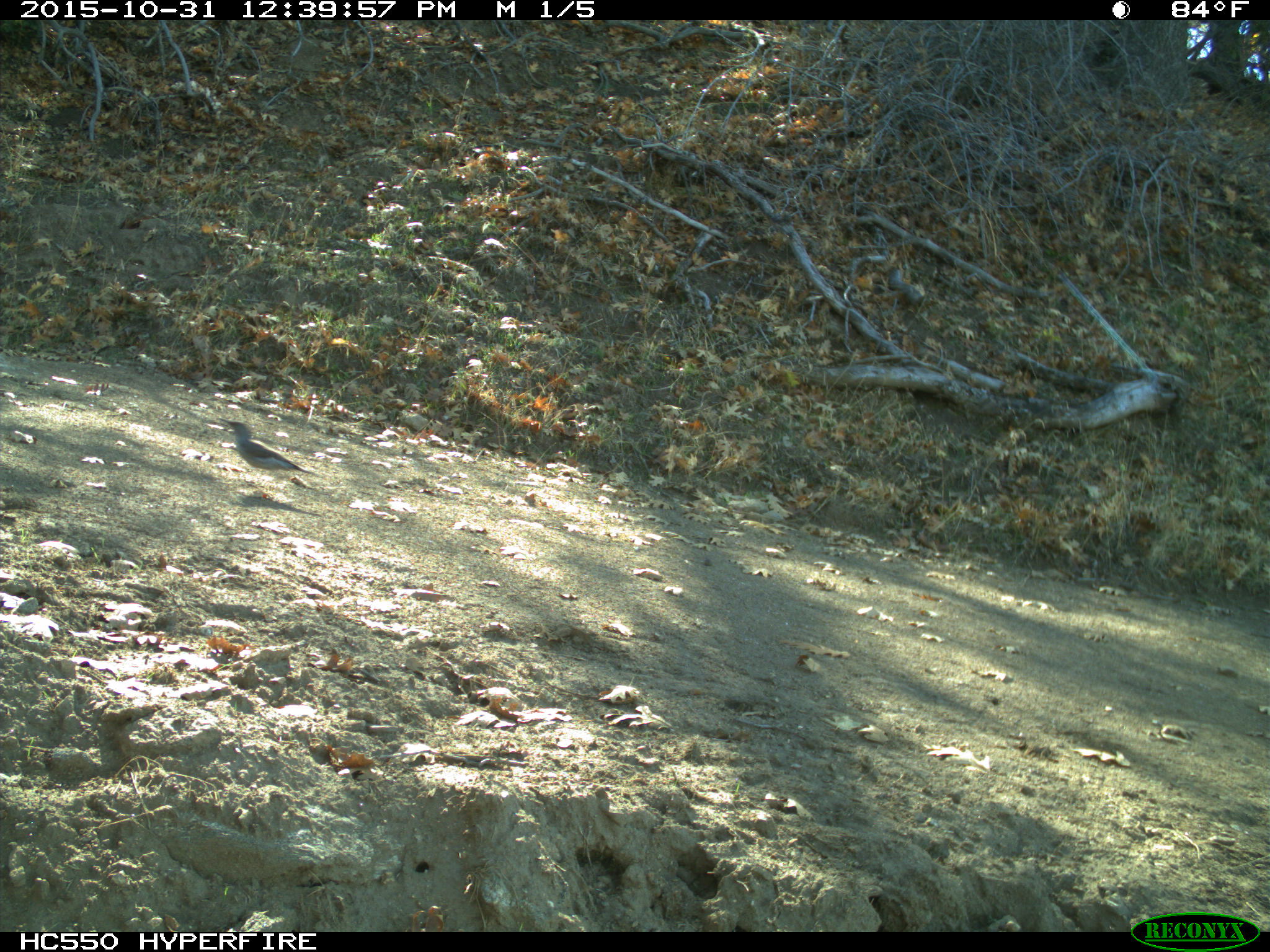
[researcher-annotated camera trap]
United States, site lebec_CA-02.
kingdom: Animalia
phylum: Chordata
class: Aves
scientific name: Aves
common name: birds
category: unidentified bird